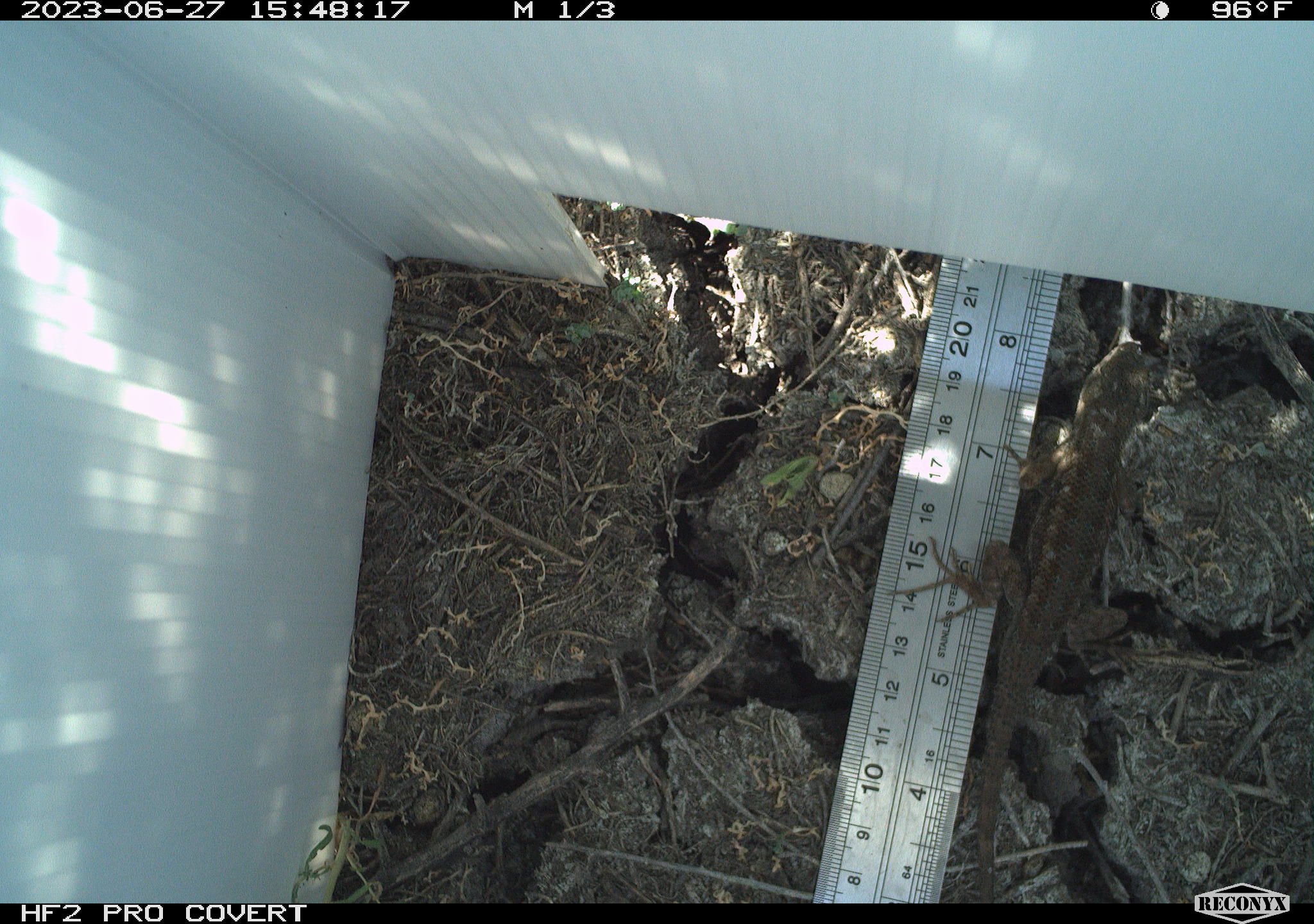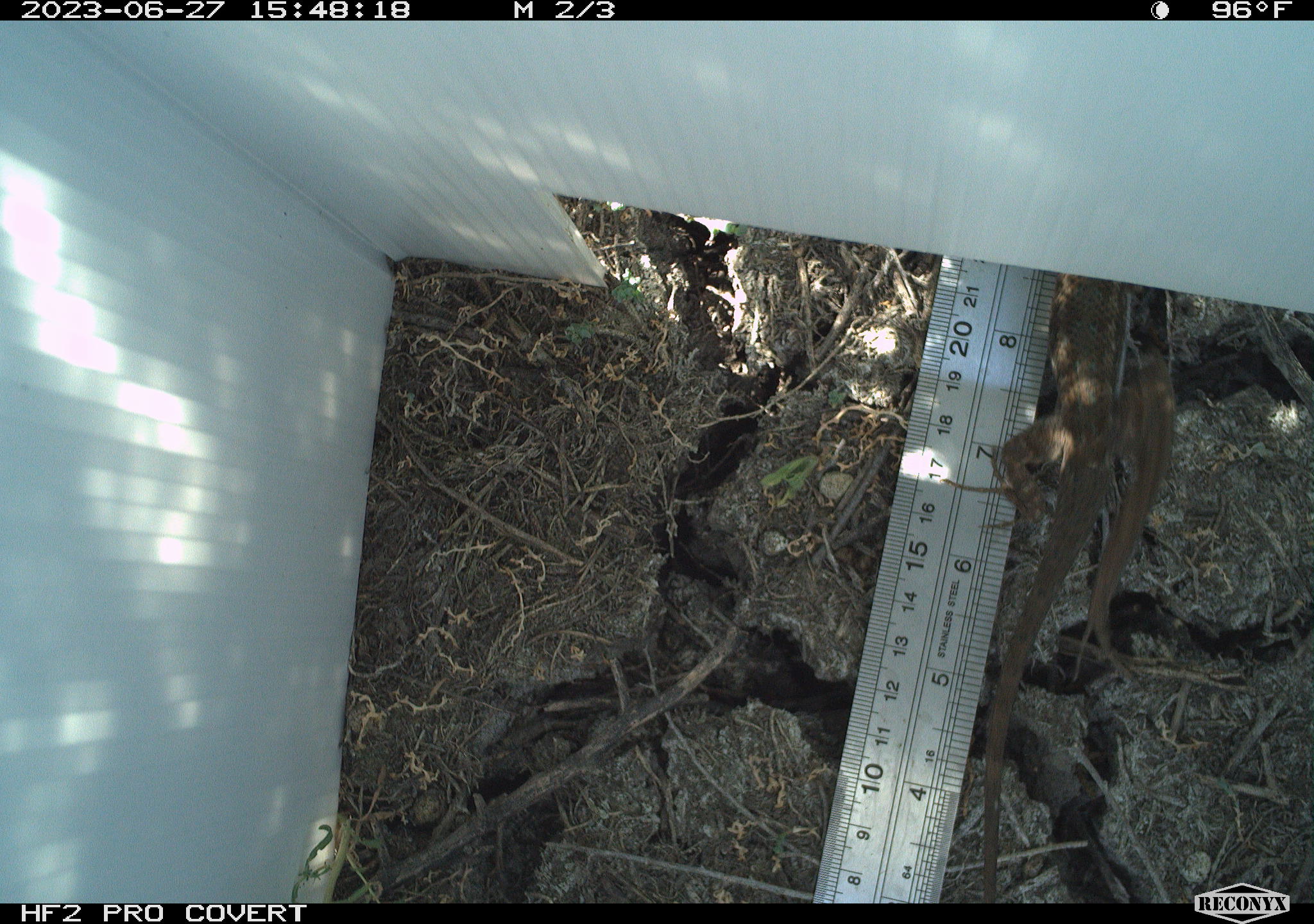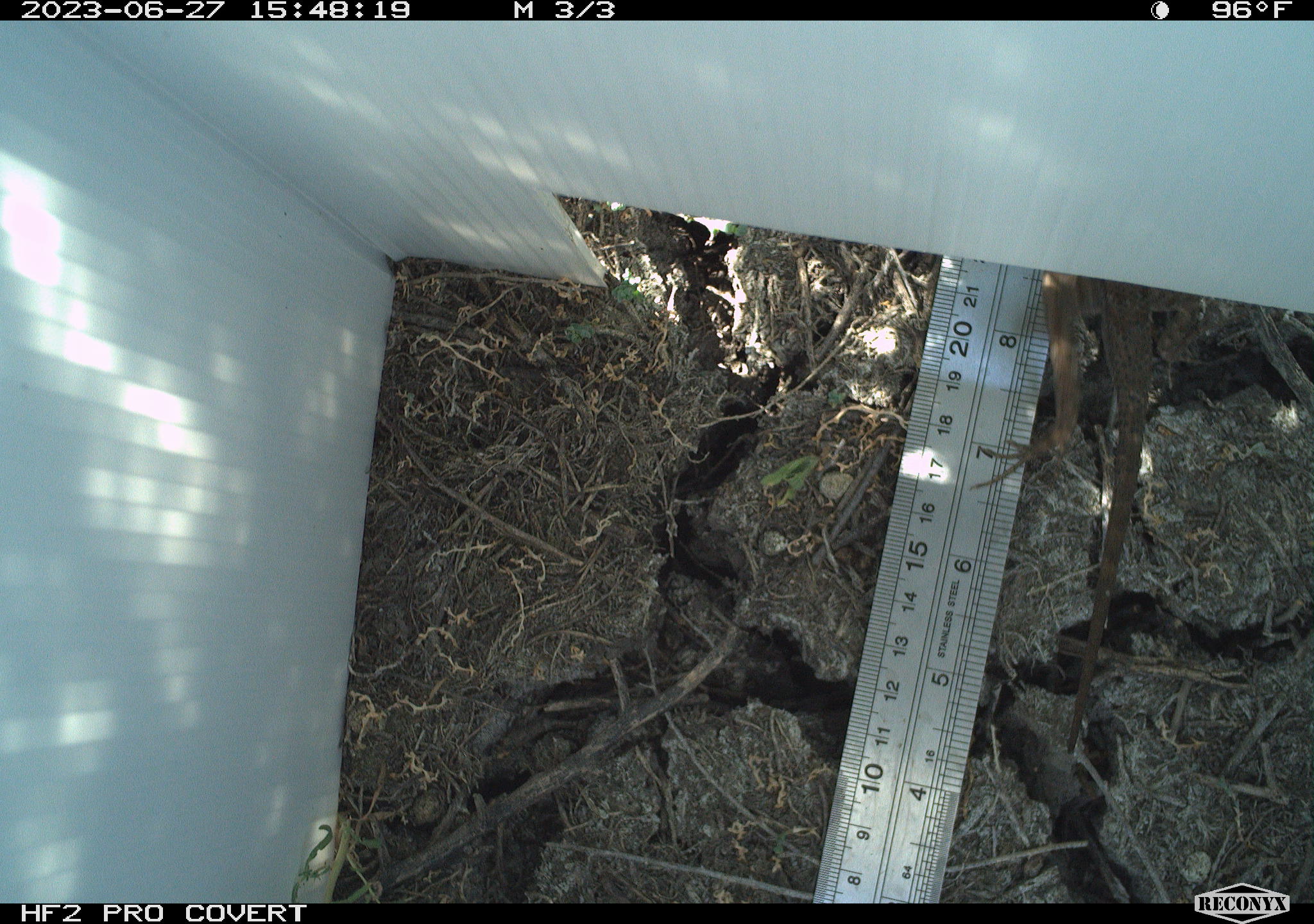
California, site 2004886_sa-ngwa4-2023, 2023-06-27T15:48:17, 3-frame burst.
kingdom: Animalia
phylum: Chordata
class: Reptilia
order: Squamata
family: Phrynosomatidae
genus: Sceloporus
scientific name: Sceloporus occidentalis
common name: western fence lizard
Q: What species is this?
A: Western fence lizard (Sceloporus occidentalis).